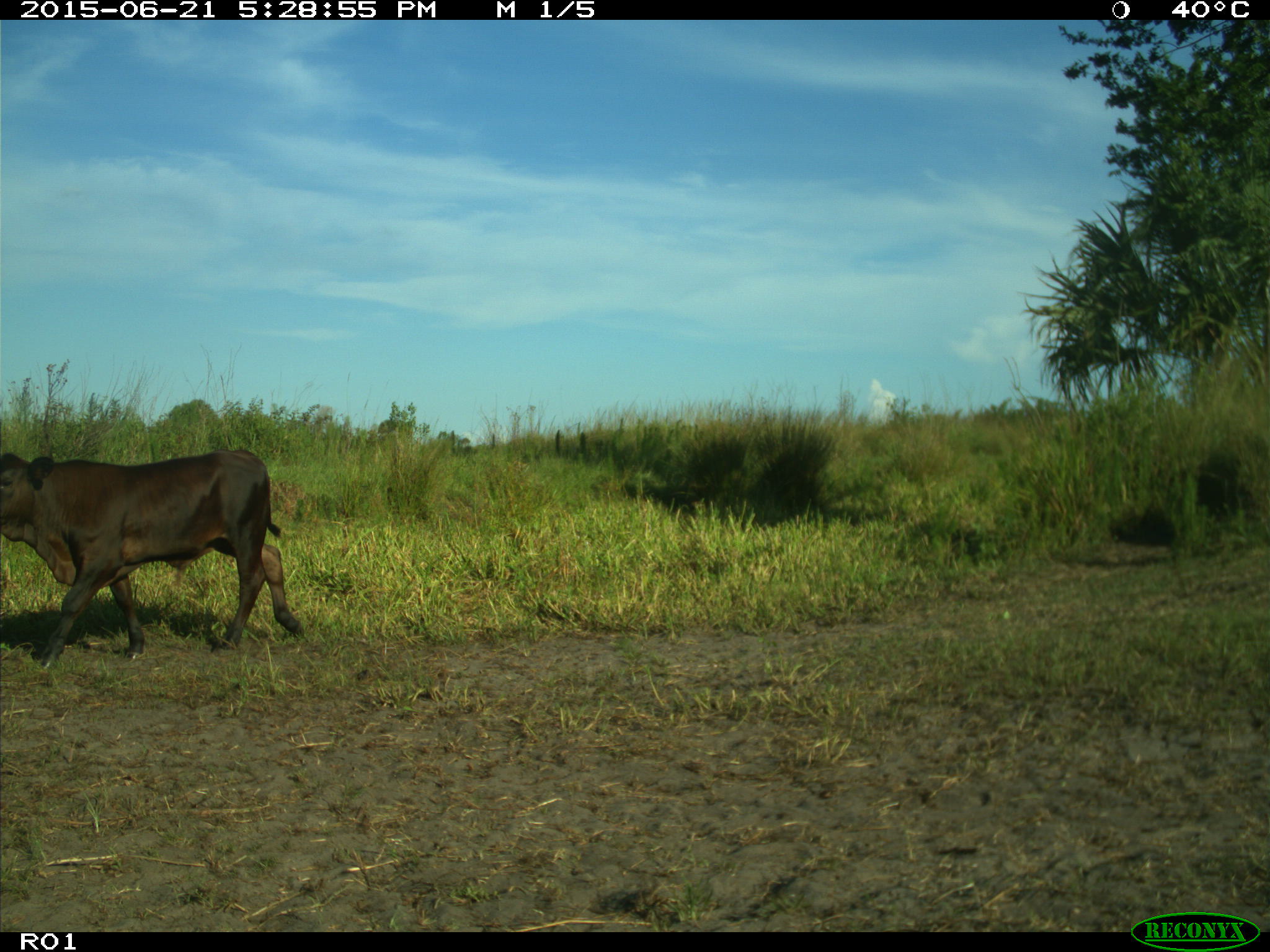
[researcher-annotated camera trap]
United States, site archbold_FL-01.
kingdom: Animalia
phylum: Chordata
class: Mammalia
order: Artiodactyla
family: Bovidae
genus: Bos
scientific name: Bos taurus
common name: domestic cow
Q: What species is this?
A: Bos taurus (domestic cow).